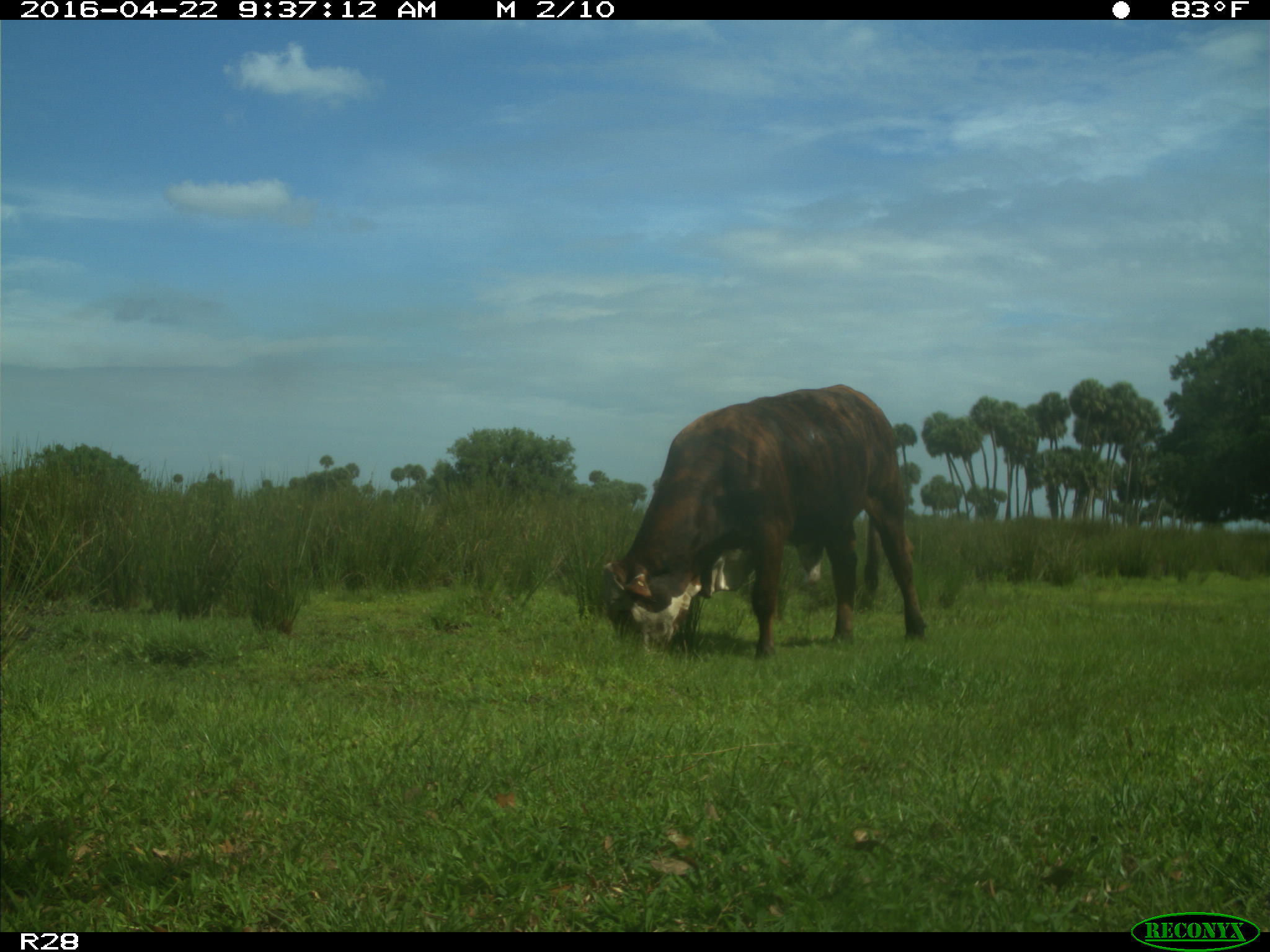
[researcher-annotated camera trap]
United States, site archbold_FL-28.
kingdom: Animalia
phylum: Chordata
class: Mammalia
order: Artiodactyla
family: Bovidae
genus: Bos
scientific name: Bos taurus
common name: domestic cow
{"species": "Bos taurus (domestic cow)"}